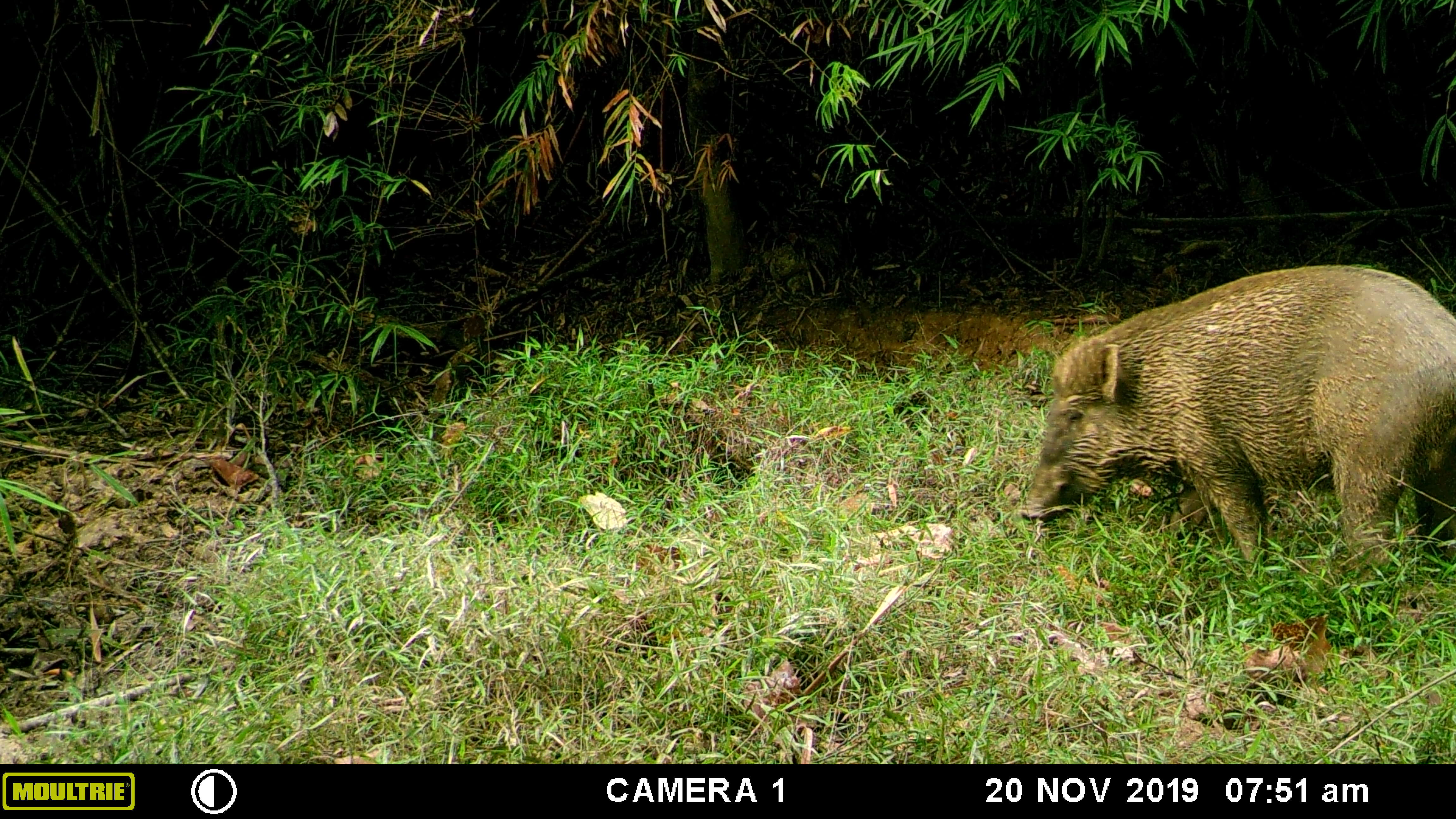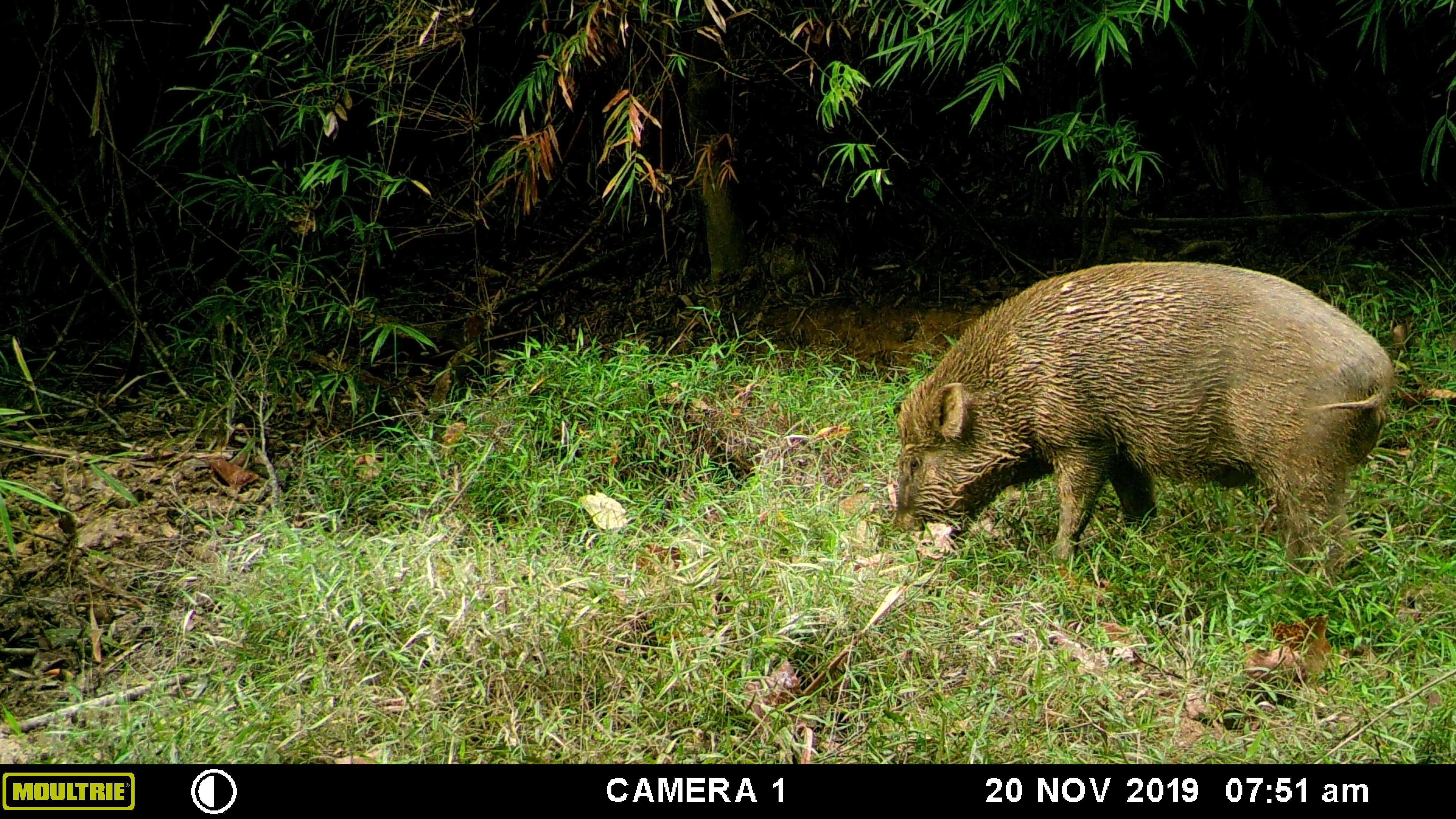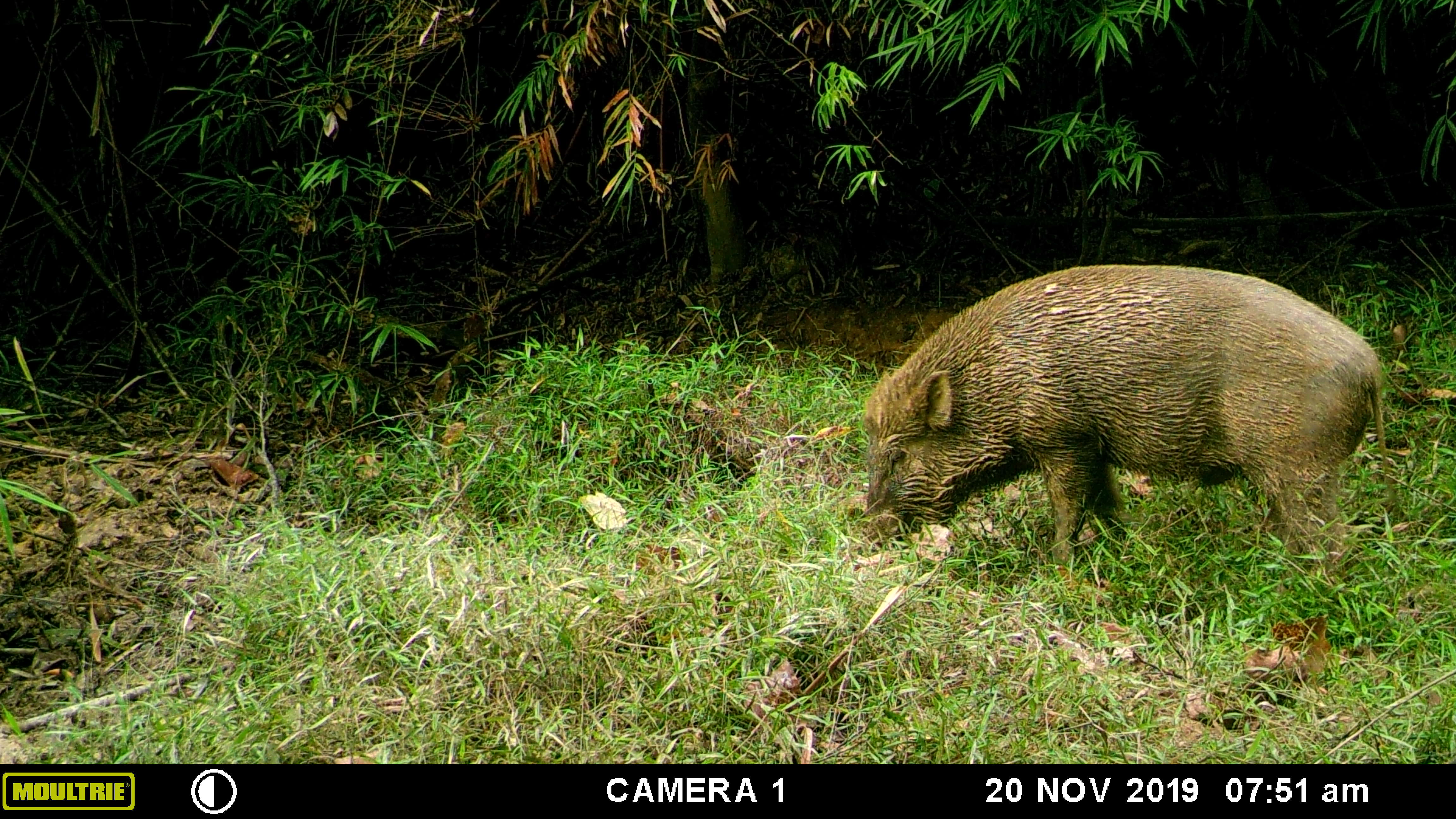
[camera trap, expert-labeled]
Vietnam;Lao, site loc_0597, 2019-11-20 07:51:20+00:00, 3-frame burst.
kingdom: Animalia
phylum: Chordata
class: Mammalia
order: Artiodactyla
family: Suidae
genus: Sus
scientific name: Sus scrofa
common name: eurasian wild pig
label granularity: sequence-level